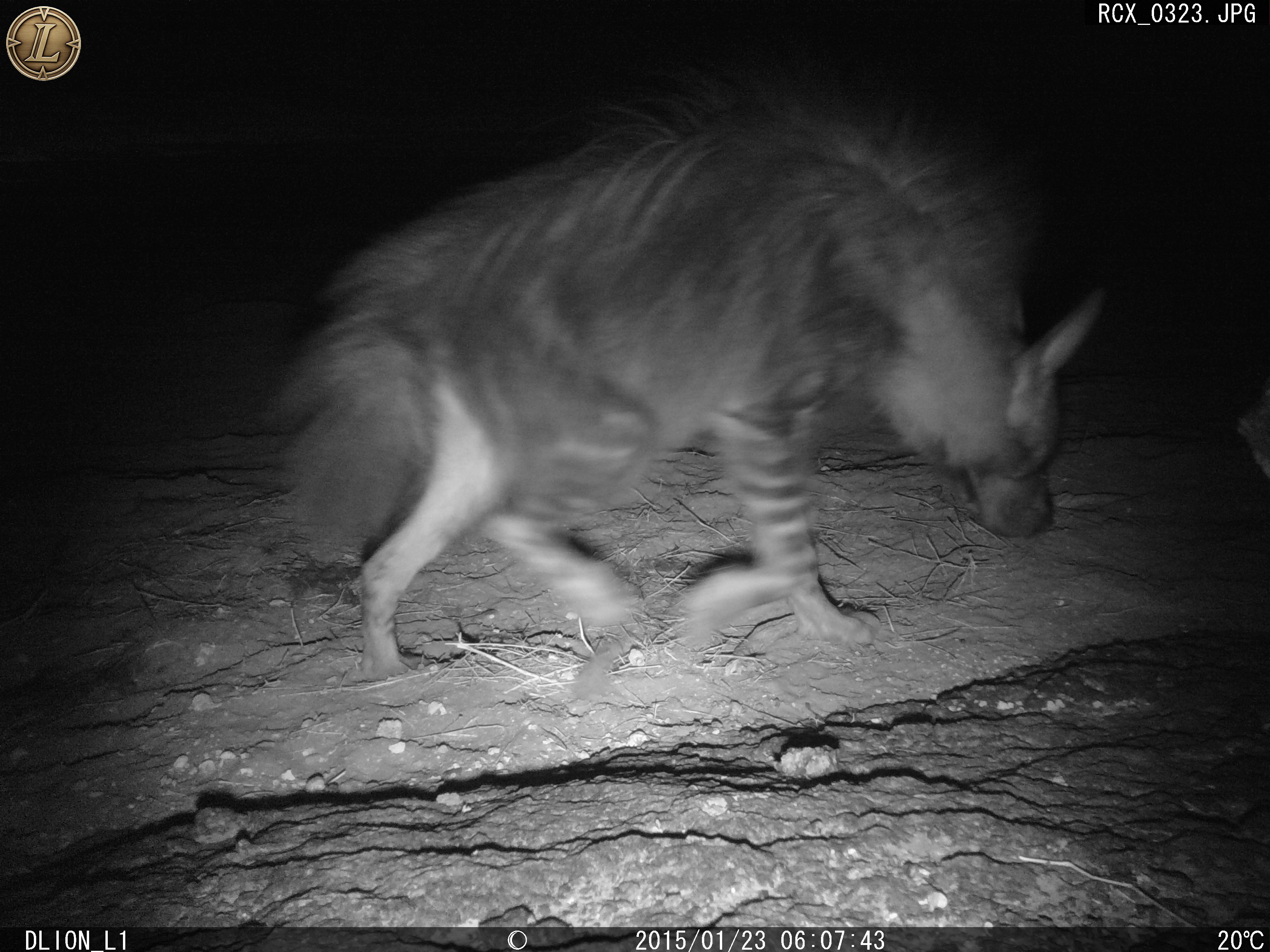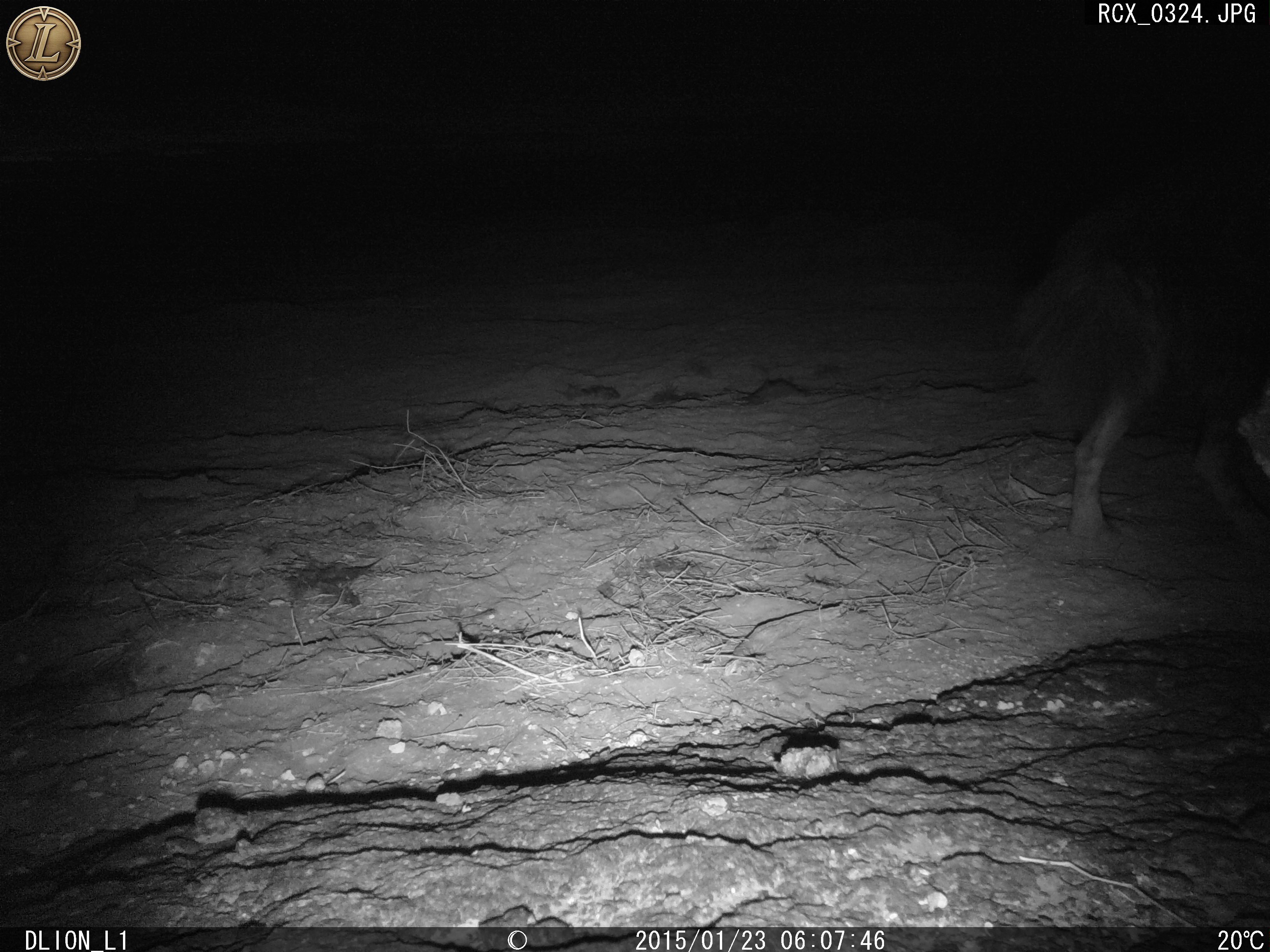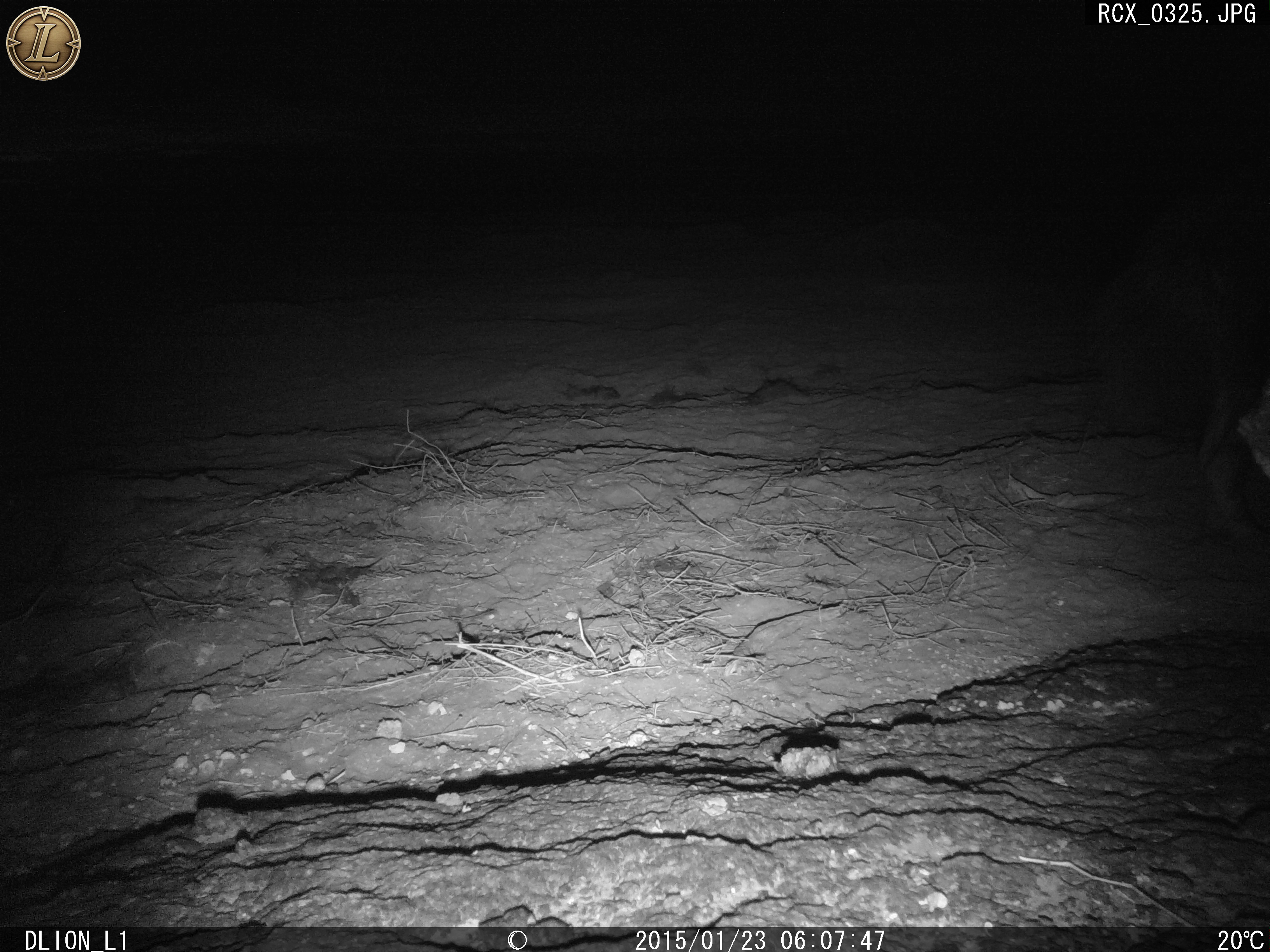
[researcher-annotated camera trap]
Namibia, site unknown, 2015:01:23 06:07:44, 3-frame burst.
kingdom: Animalia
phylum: Chordata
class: Mammalia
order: Carnivora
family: Hyaenidae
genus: Parahyaena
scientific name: Parahyaena brunnea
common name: brown hyena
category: hyaena brunnea